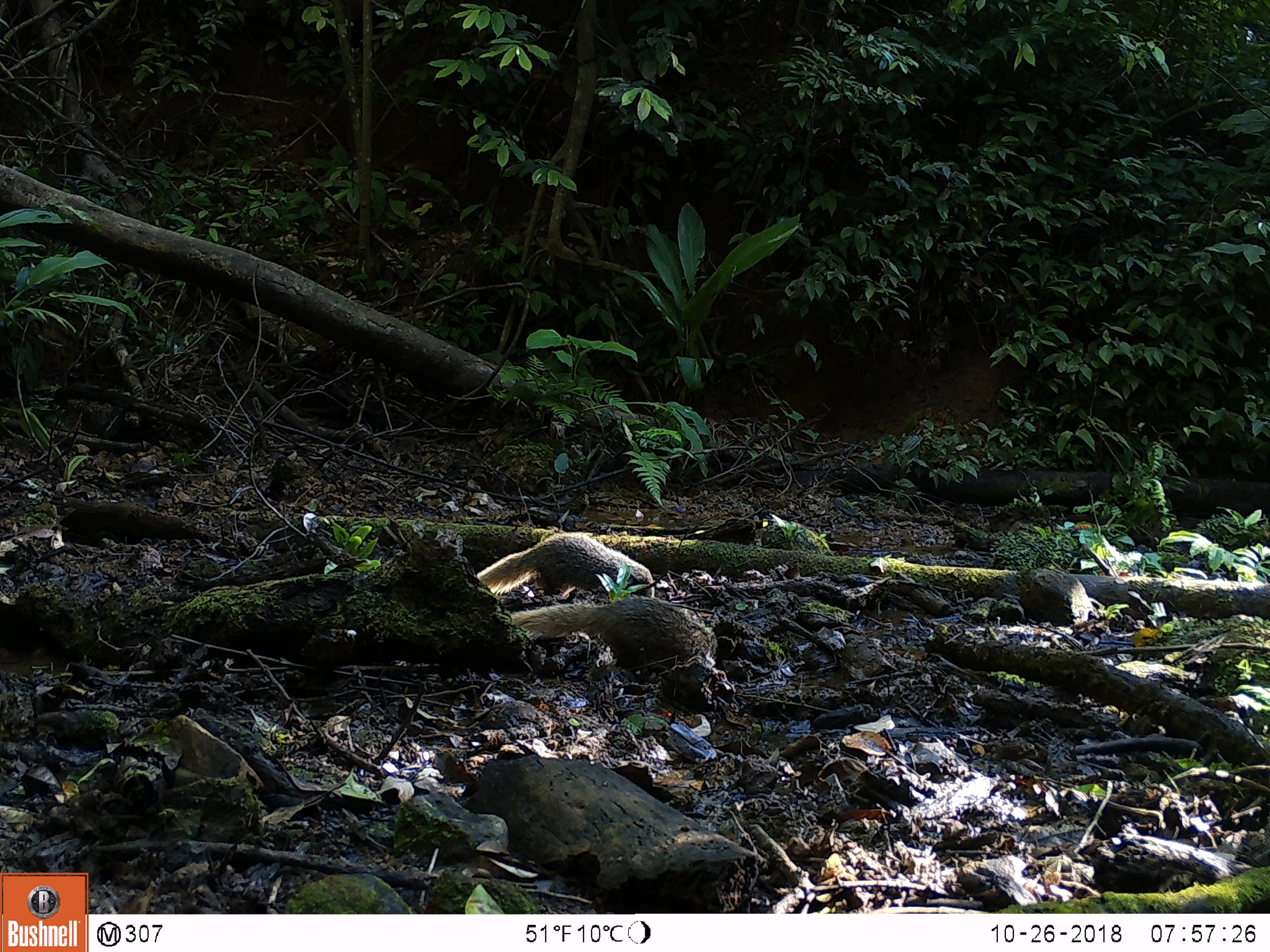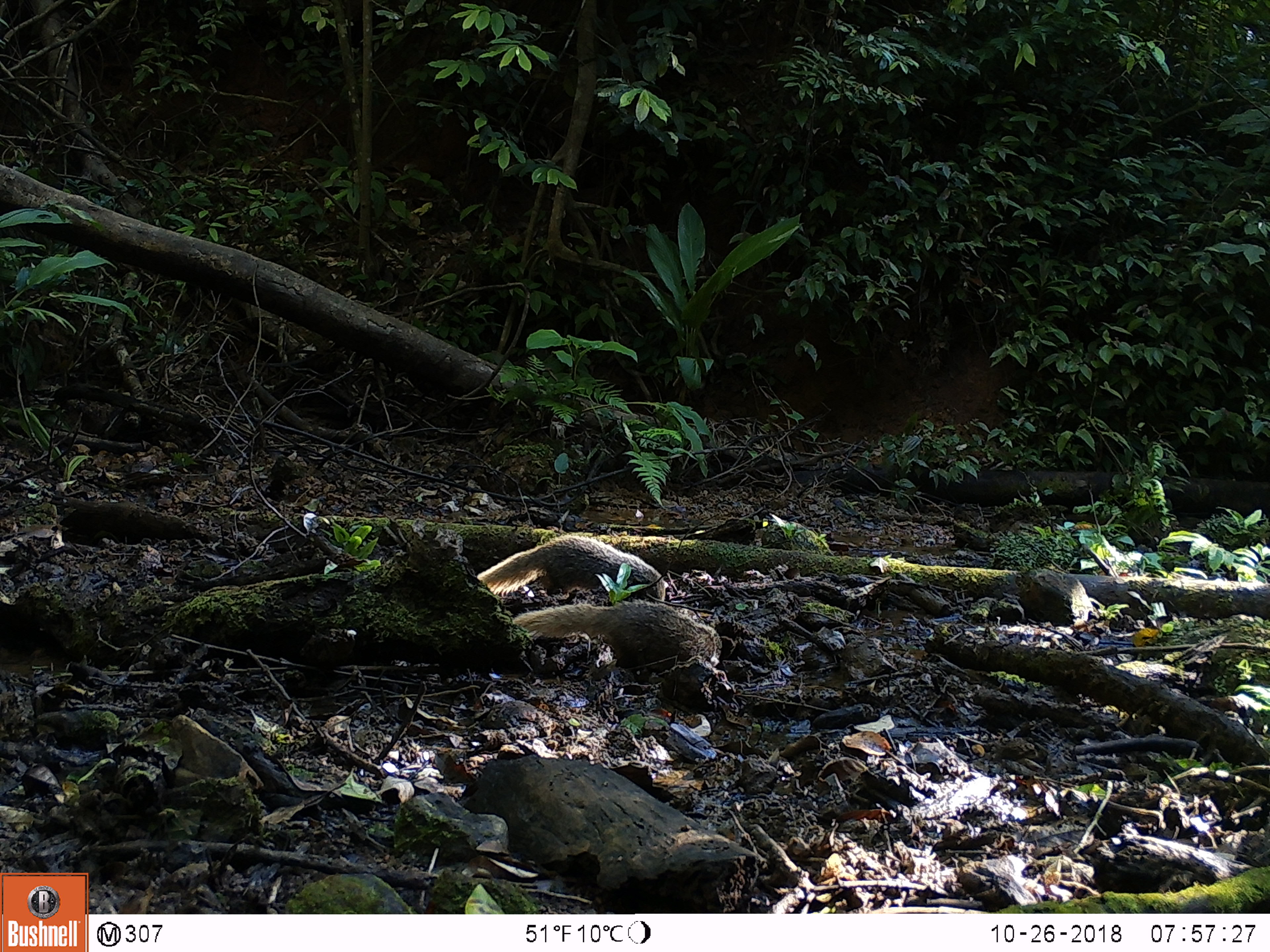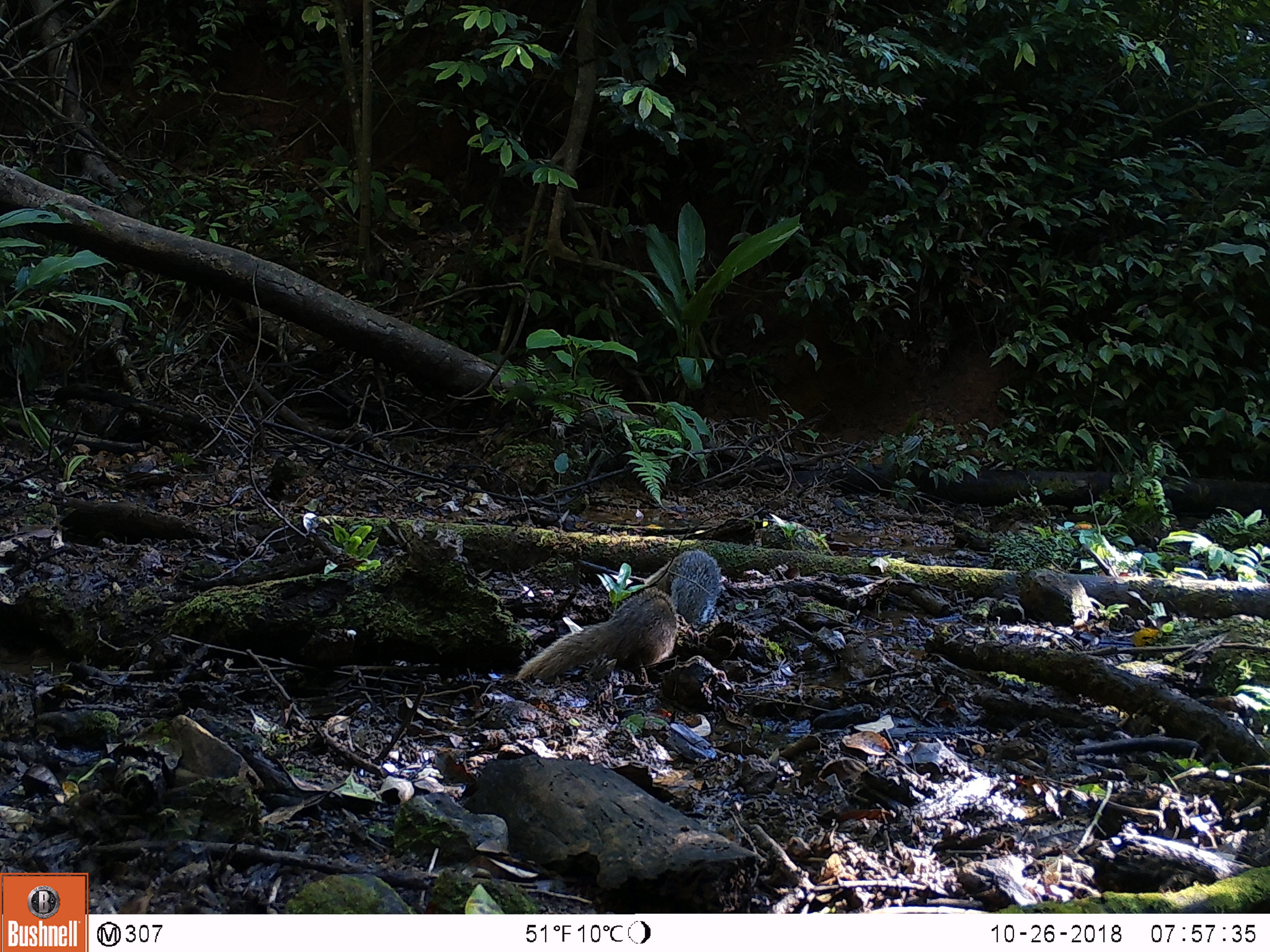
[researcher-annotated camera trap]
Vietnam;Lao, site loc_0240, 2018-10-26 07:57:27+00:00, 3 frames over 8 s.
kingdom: Animalia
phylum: Chordata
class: Mammalia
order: Carnivora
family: Herpestidae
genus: Urva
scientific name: Urva urva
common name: crab-eating mongoose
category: crab eating mongoose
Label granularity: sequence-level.